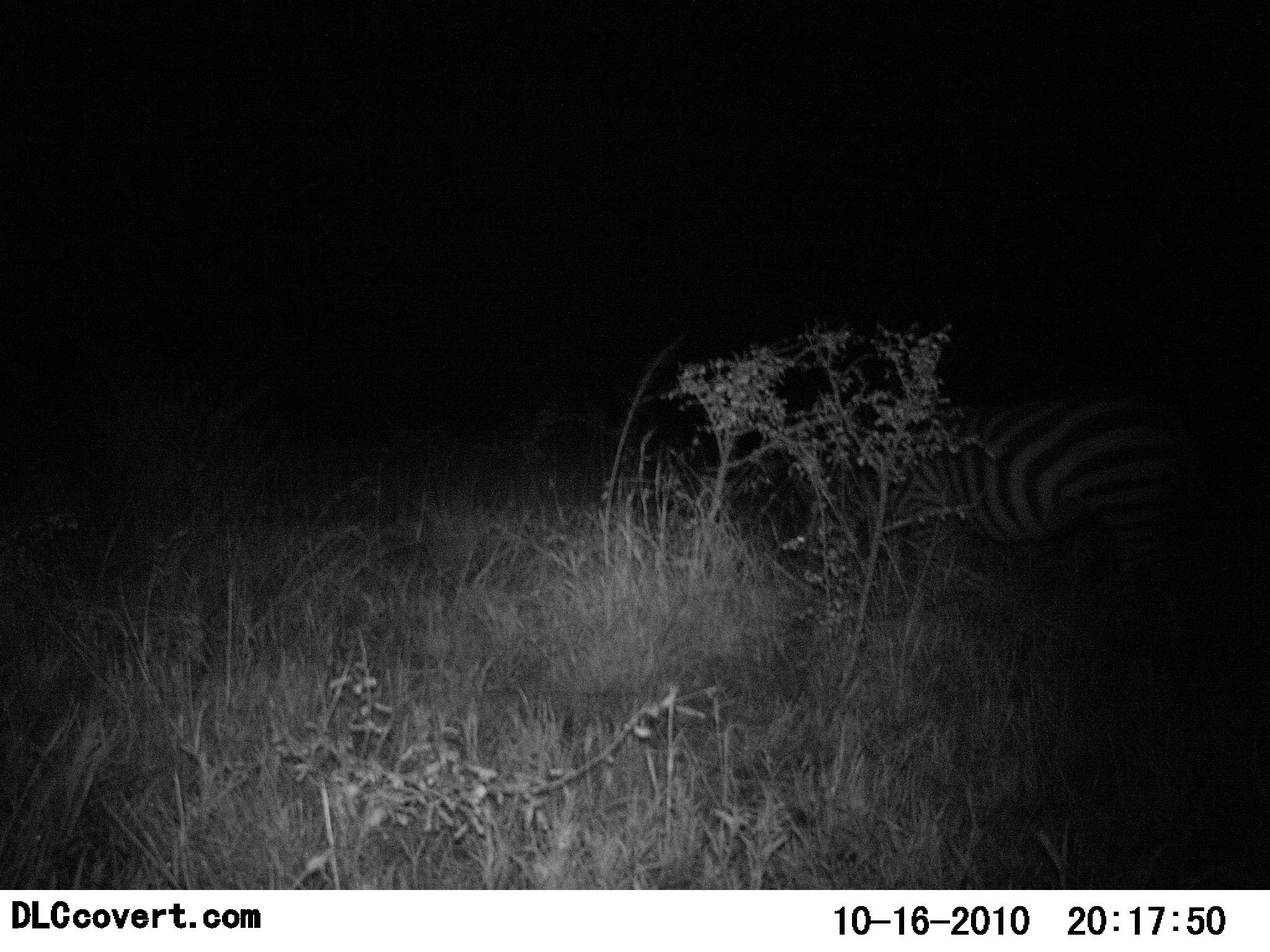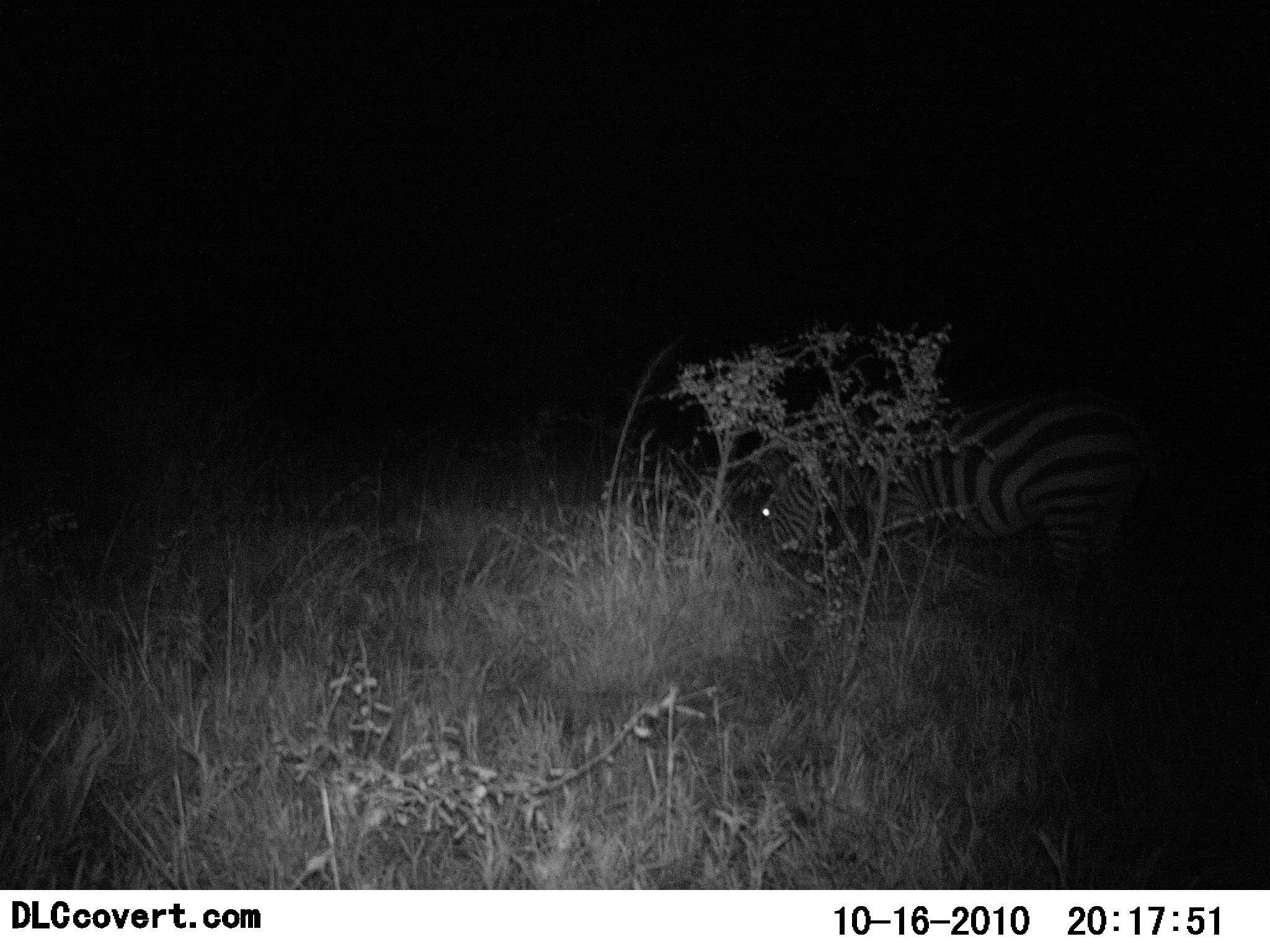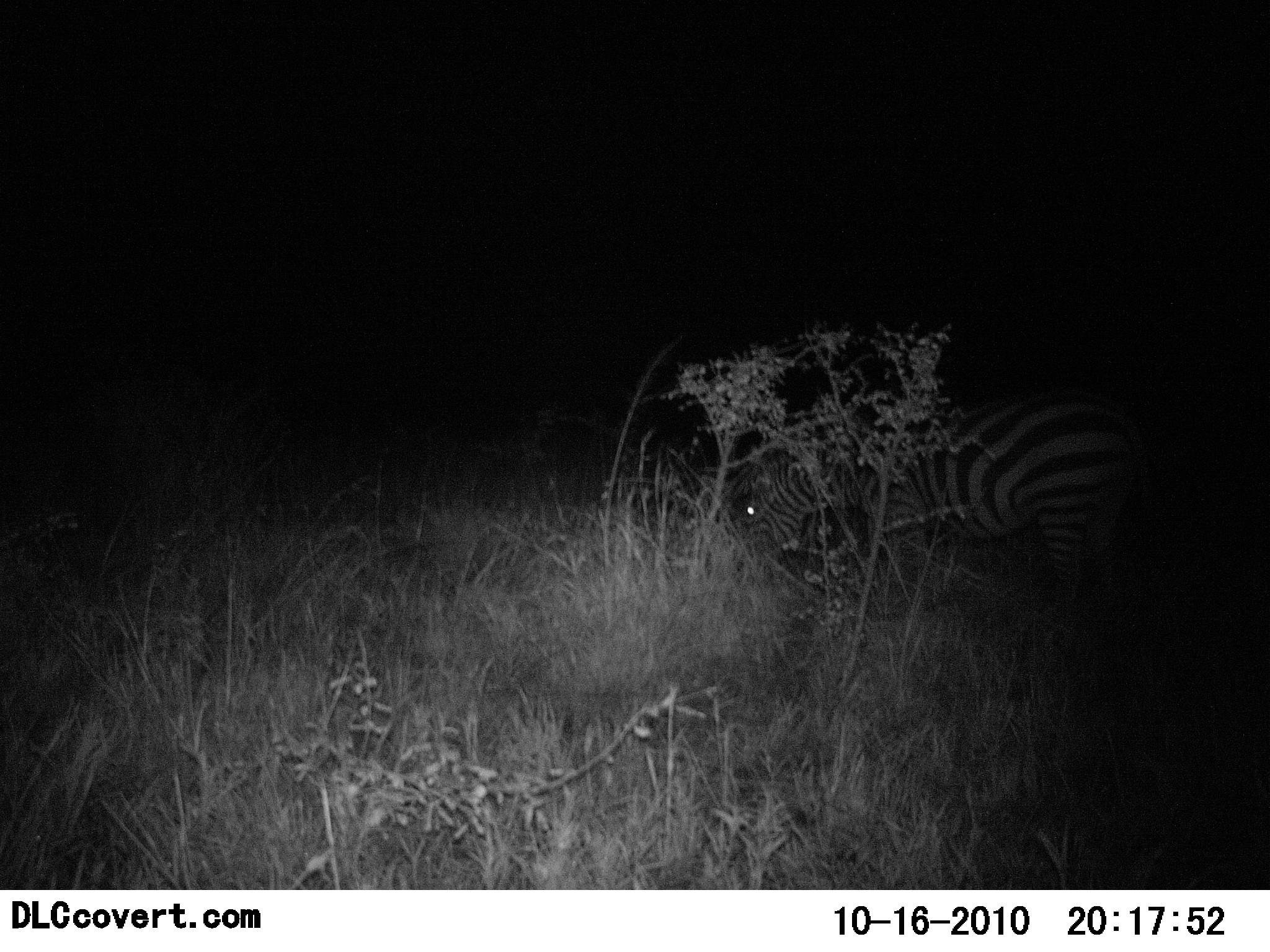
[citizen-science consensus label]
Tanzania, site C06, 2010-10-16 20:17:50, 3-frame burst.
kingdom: Animalia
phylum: Chordata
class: Mammalia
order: Perissodactyla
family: Equidae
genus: Equus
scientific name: Equus quagga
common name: plains zebra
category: zebra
Zebra (plains zebra) (Equus quagga), count 1. Behavior (volunteer vote fractions): standing 31%, resting 0%, moving 38%, interacting 0%. Young present (vote fraction): 0%. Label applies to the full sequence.